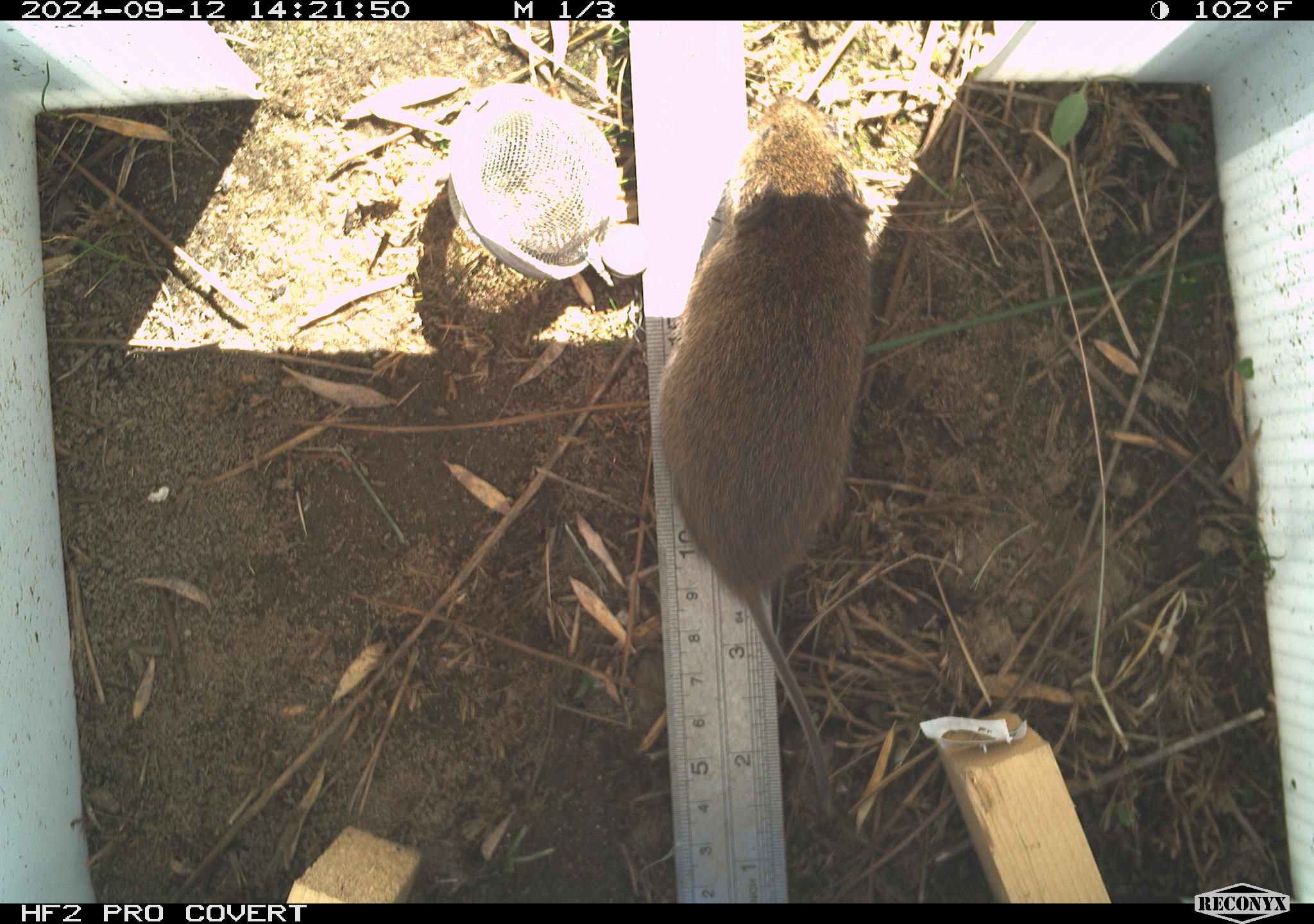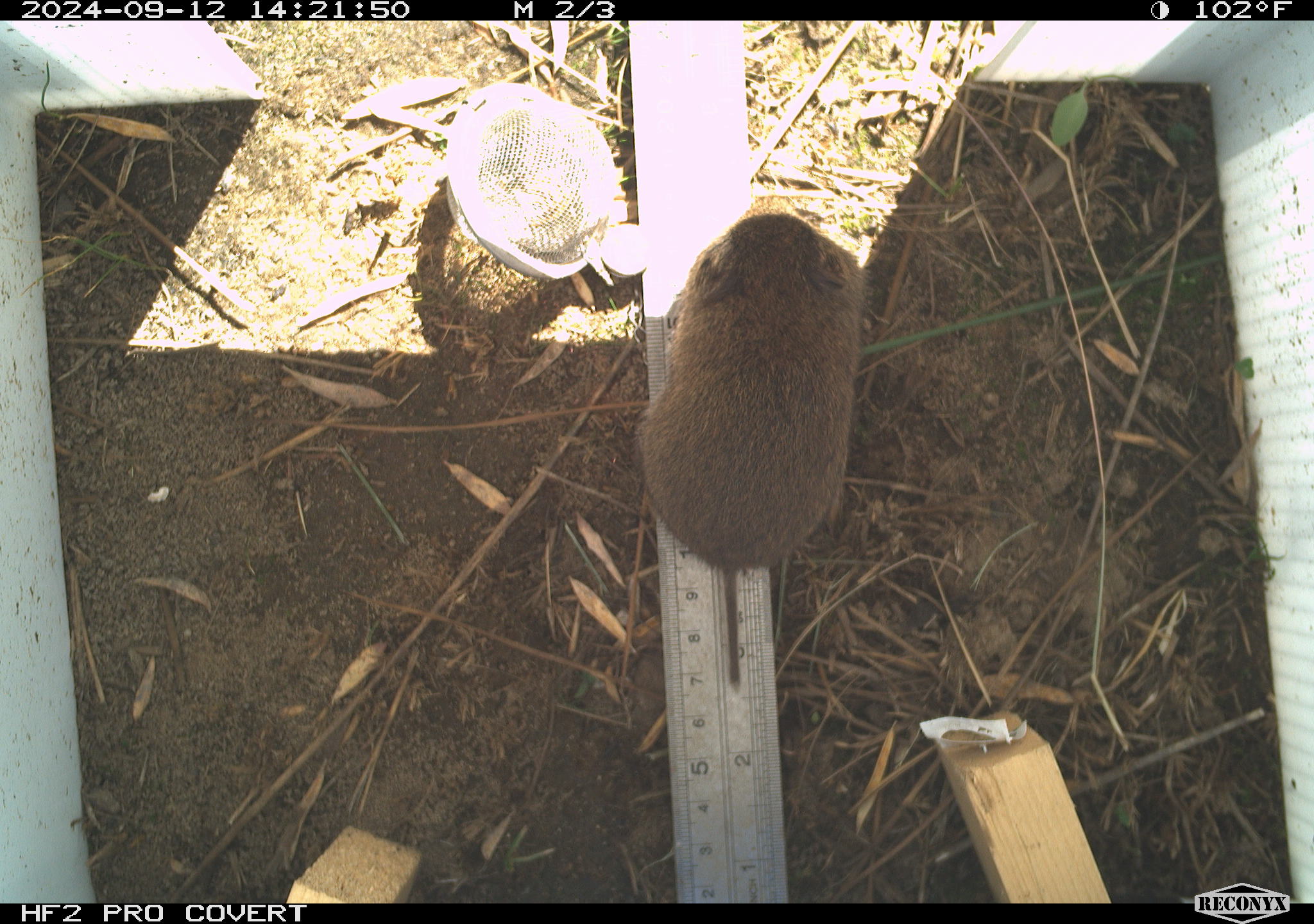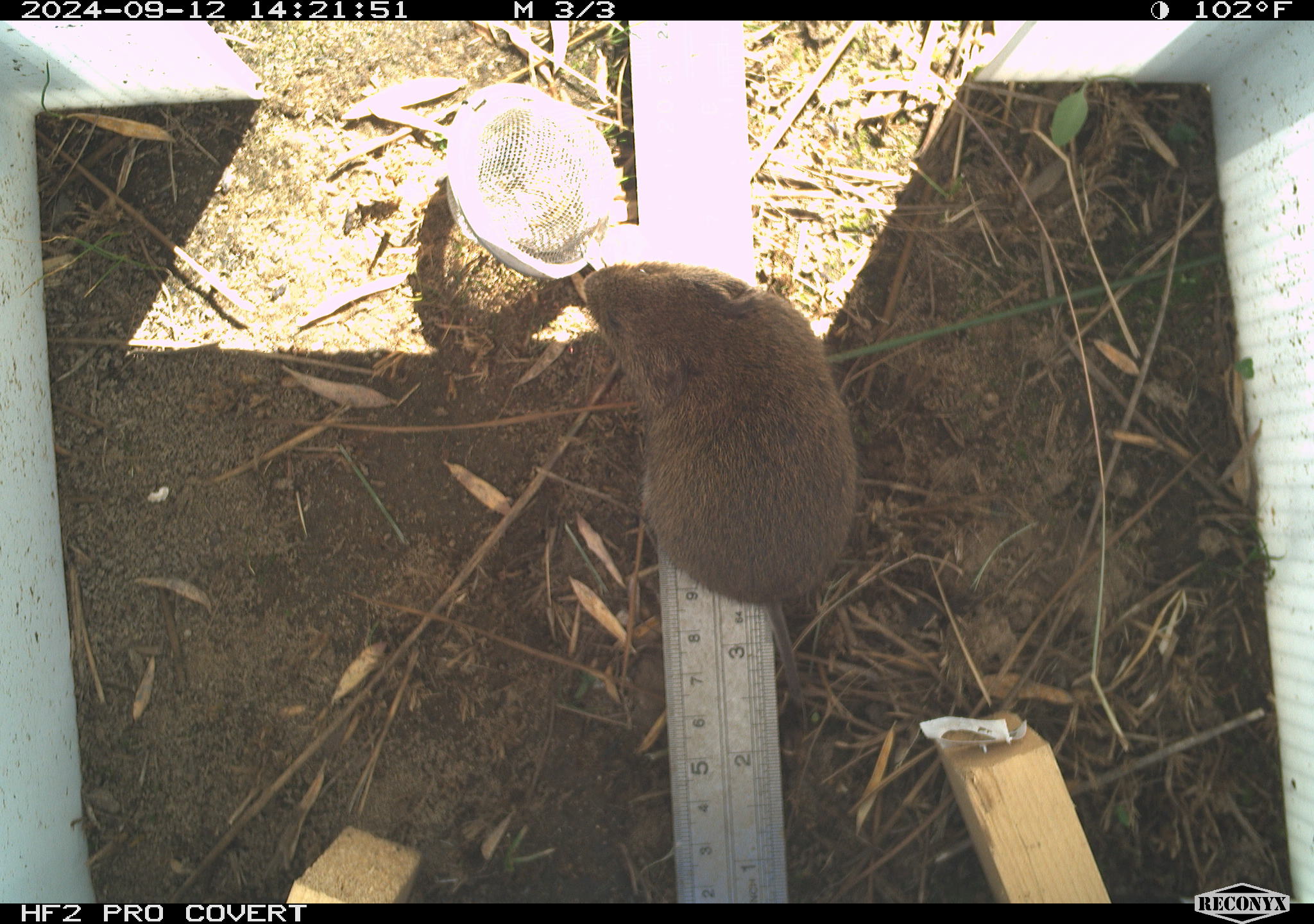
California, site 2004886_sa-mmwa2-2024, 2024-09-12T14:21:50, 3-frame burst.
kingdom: Animalia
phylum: Chordata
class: Mammalia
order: Rodentia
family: Cricetidae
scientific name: Arvicolinae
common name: voles, lemmings, and muskrats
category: arvicolinae subfamily